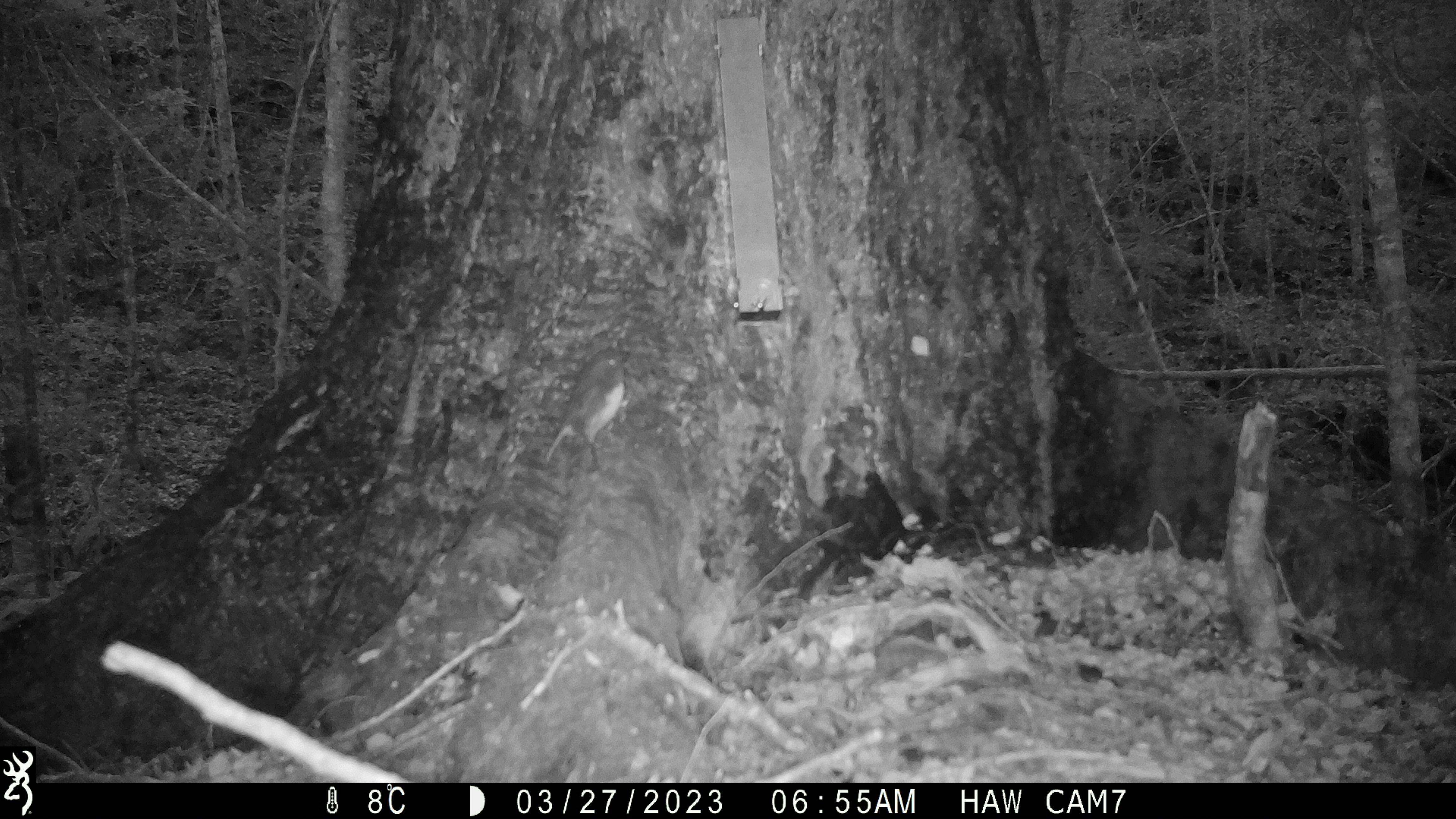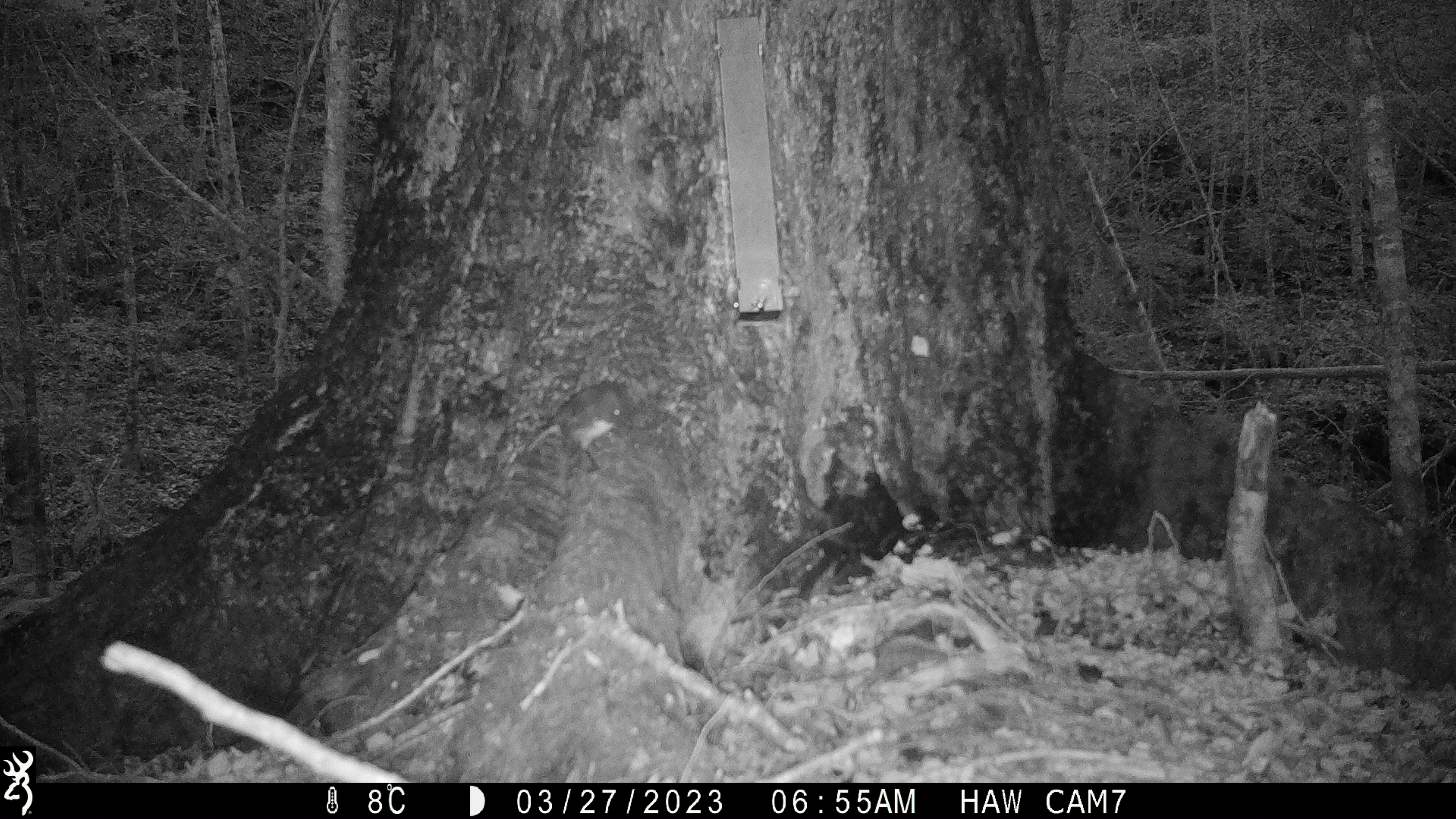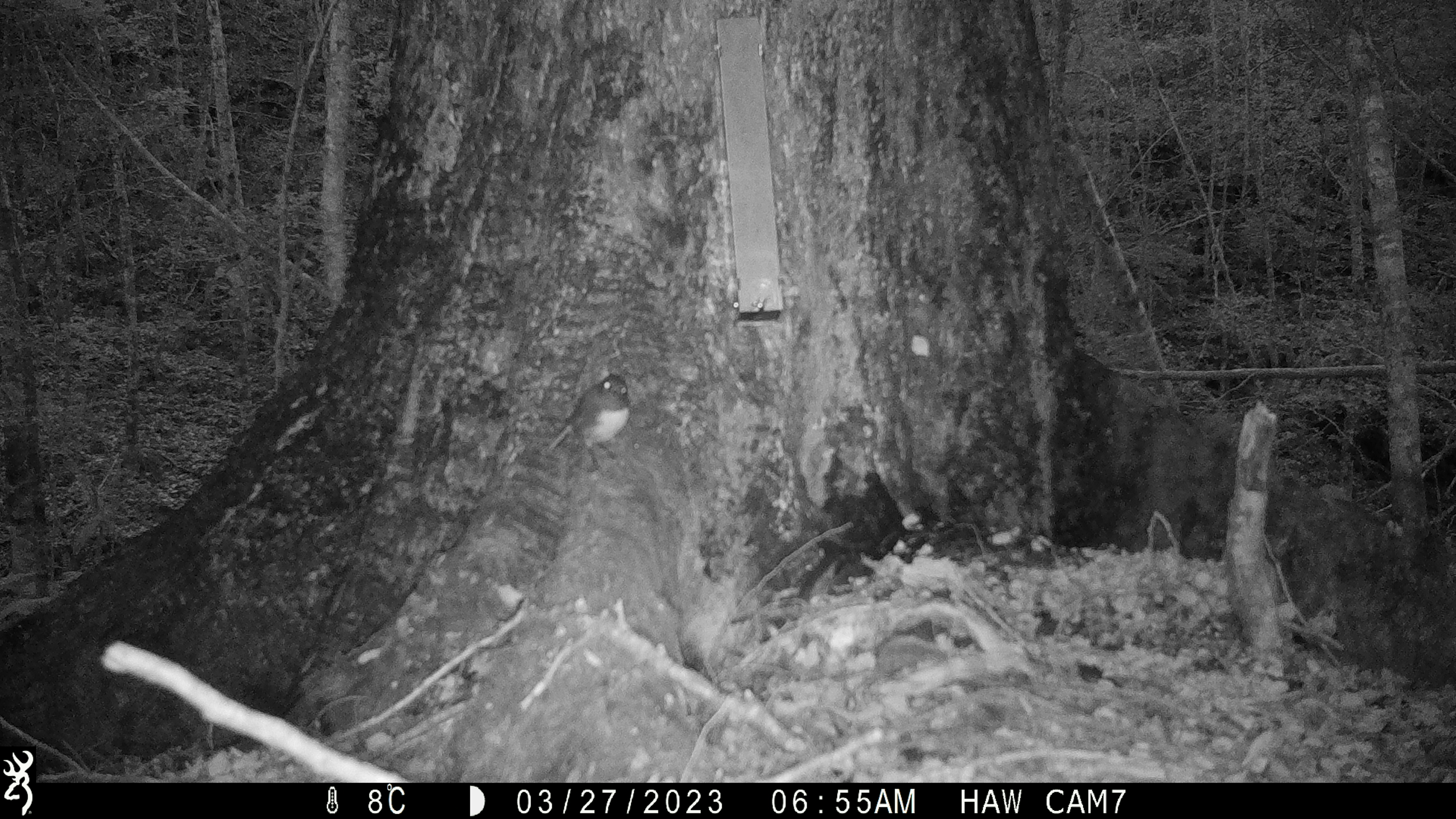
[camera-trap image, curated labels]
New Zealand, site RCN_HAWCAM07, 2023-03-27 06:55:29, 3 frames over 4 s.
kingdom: Animalia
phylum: Chordata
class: Aves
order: Passeriformes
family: Petroicidae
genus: Petroica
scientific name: Petroica australis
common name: new zealand robin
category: robin